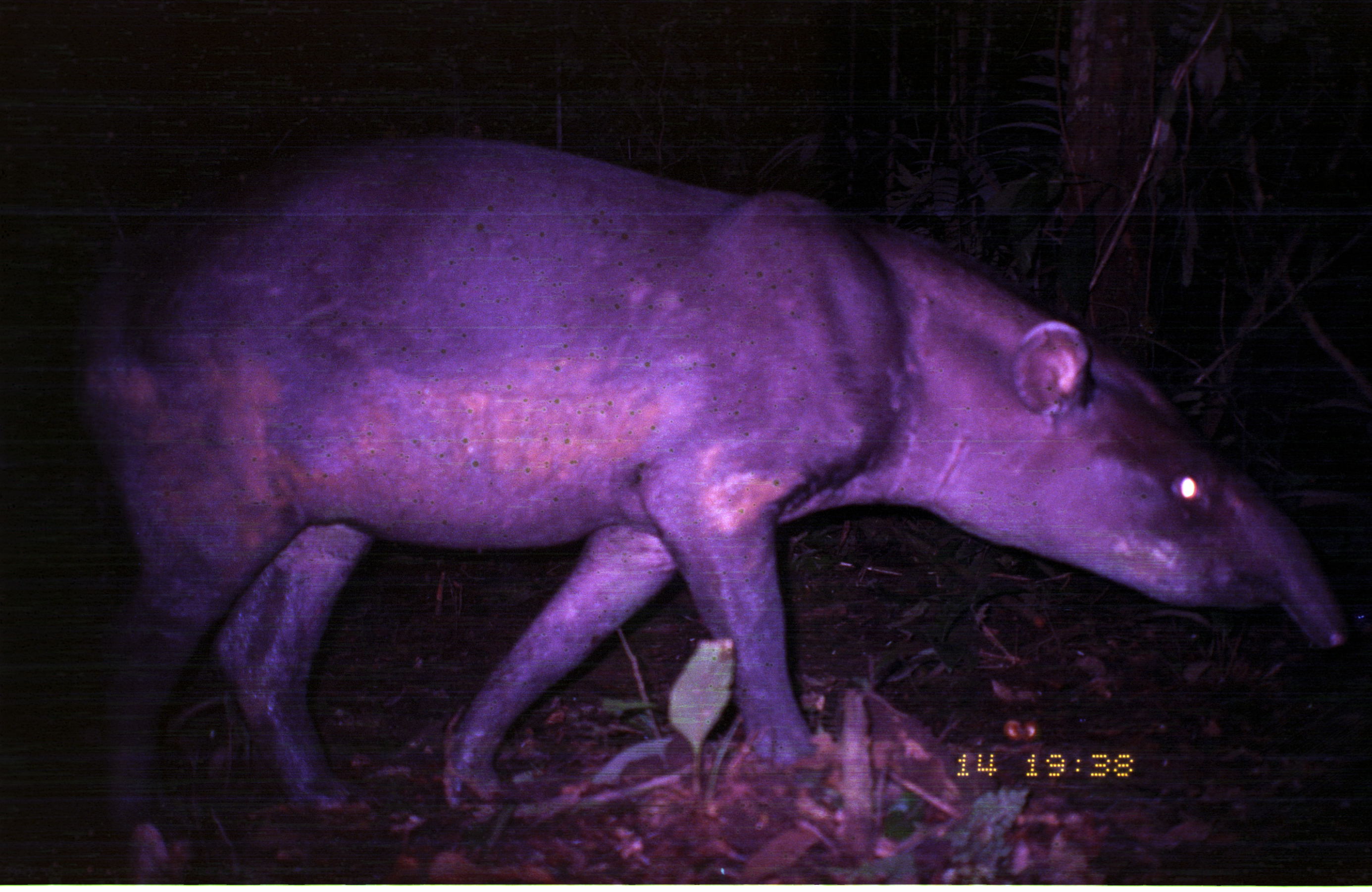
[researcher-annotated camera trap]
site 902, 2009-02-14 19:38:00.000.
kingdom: Animalia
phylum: Chordata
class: Mammalia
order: Perissodactyla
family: Tapiridae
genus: Tapirus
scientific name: Tapirus terrestris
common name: south american tapir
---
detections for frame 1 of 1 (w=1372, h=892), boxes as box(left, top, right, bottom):
tapirus terrestris: box(59, 132, 1350, 881)